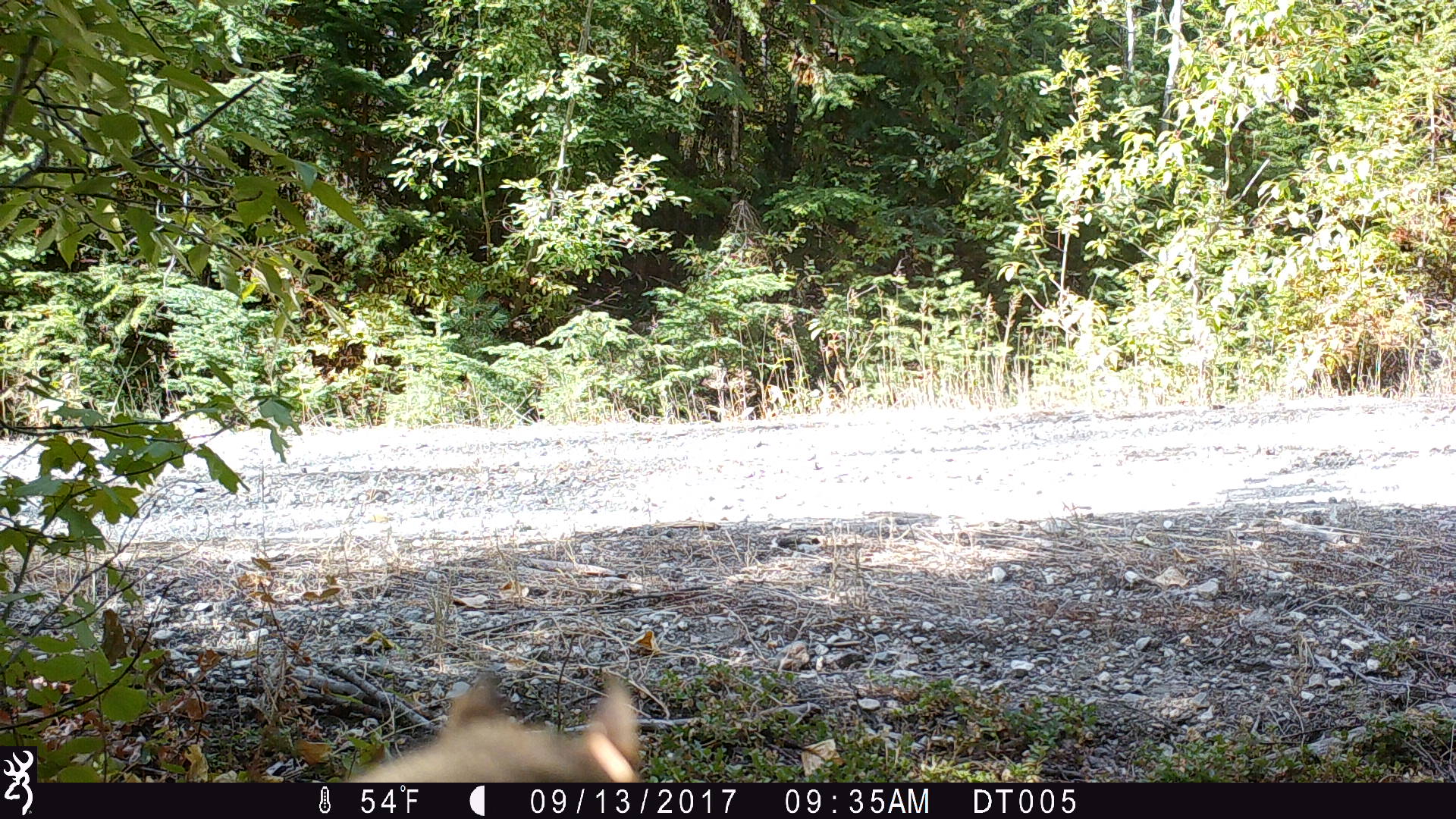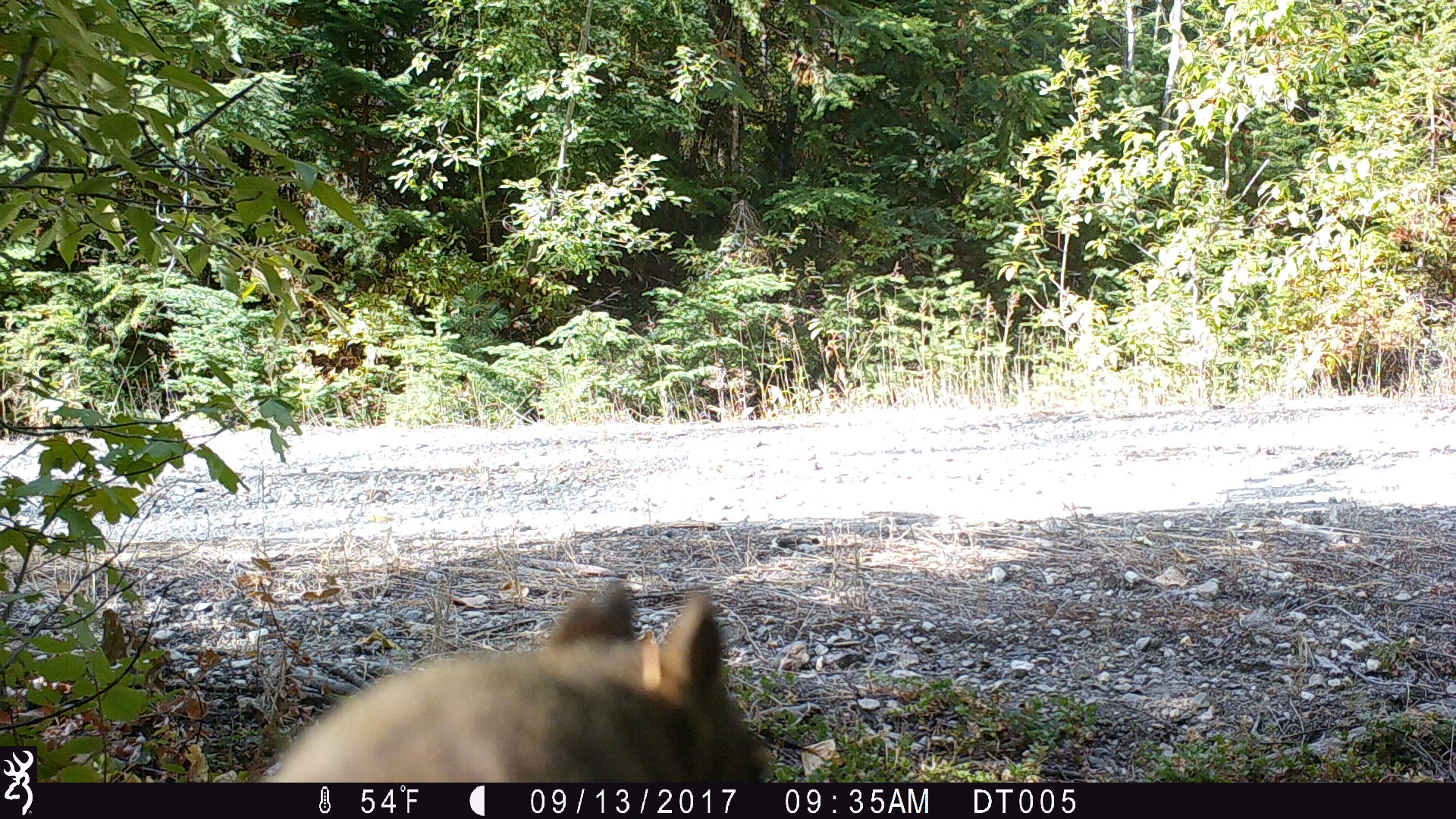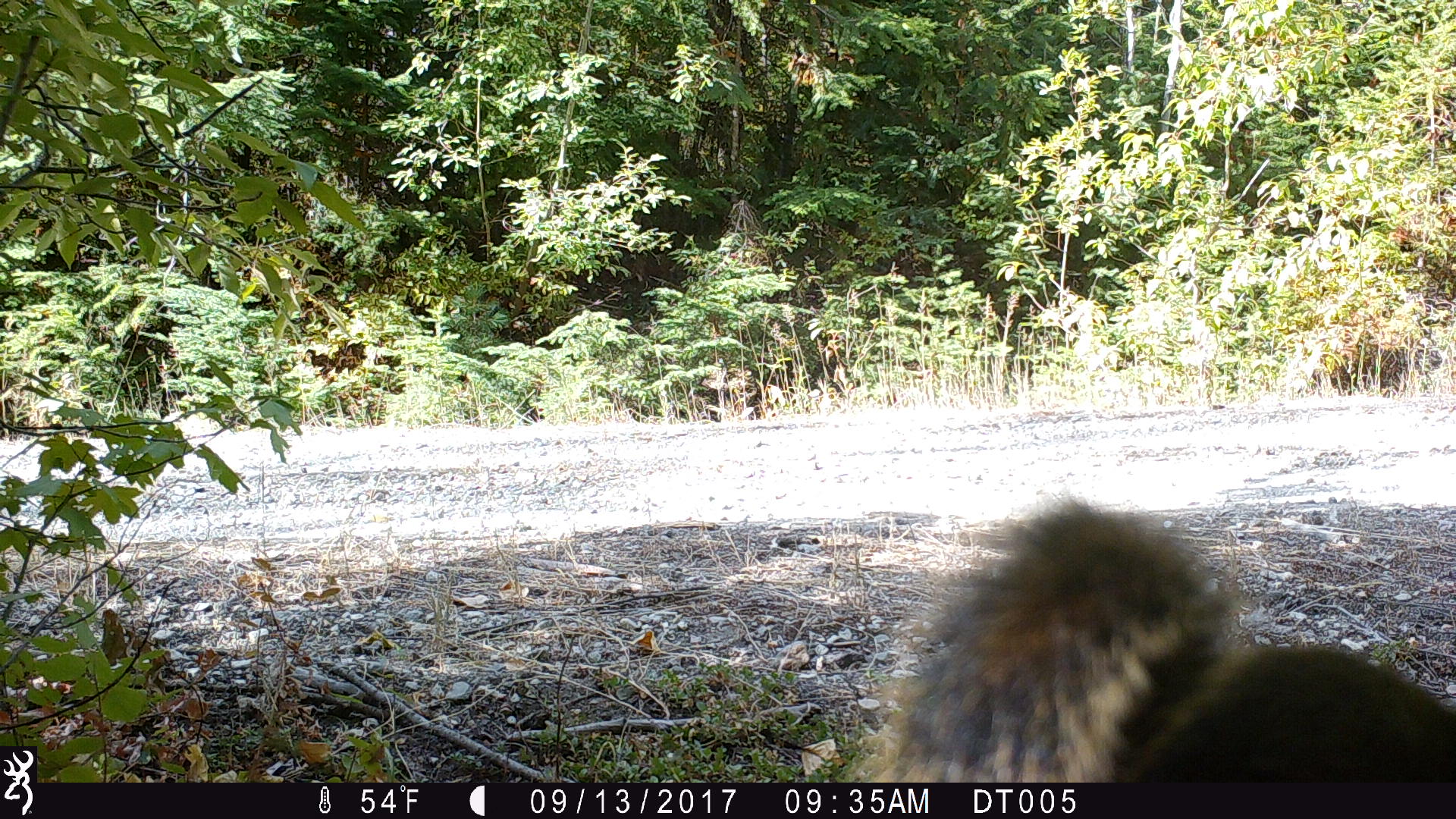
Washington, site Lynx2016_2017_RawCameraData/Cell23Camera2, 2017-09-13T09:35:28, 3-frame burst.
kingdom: Animalia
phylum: Chordata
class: Mammalia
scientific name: Mammalia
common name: small mammal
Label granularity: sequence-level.